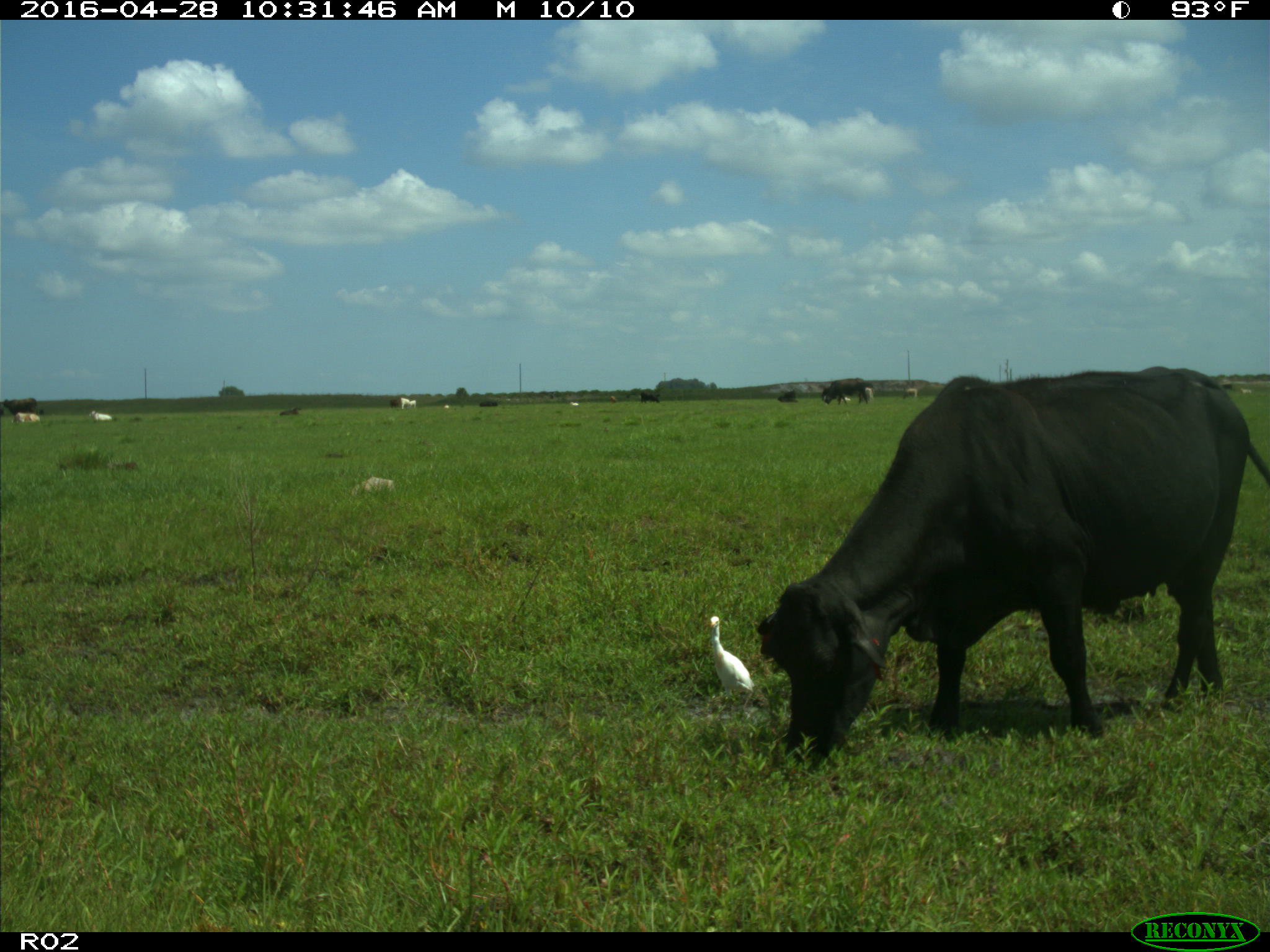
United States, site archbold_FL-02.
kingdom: Animalia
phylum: Chordata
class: Mammalia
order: Artiodactyla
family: Bovidae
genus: Bos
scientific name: Bos taurus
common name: domestic cow